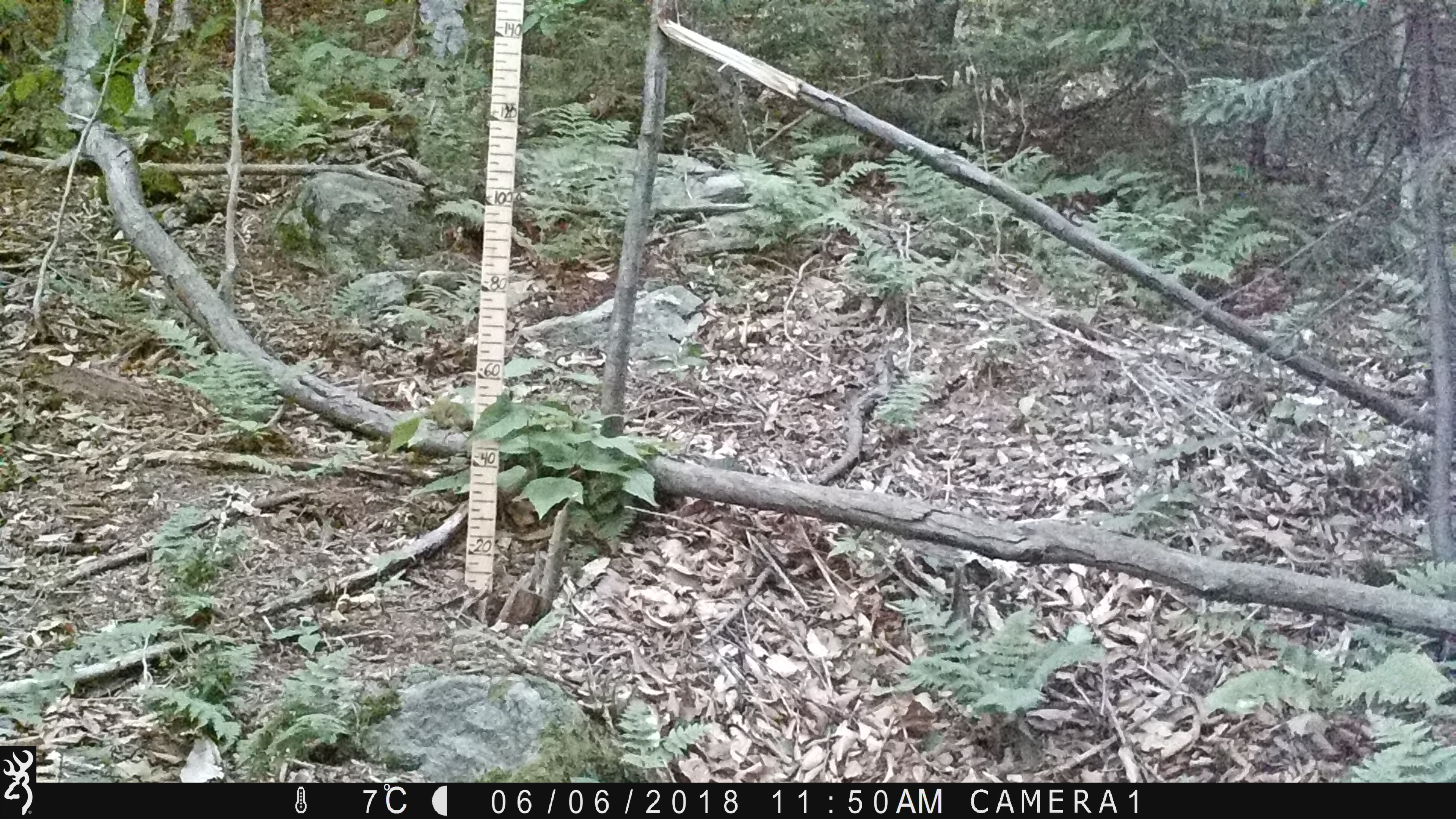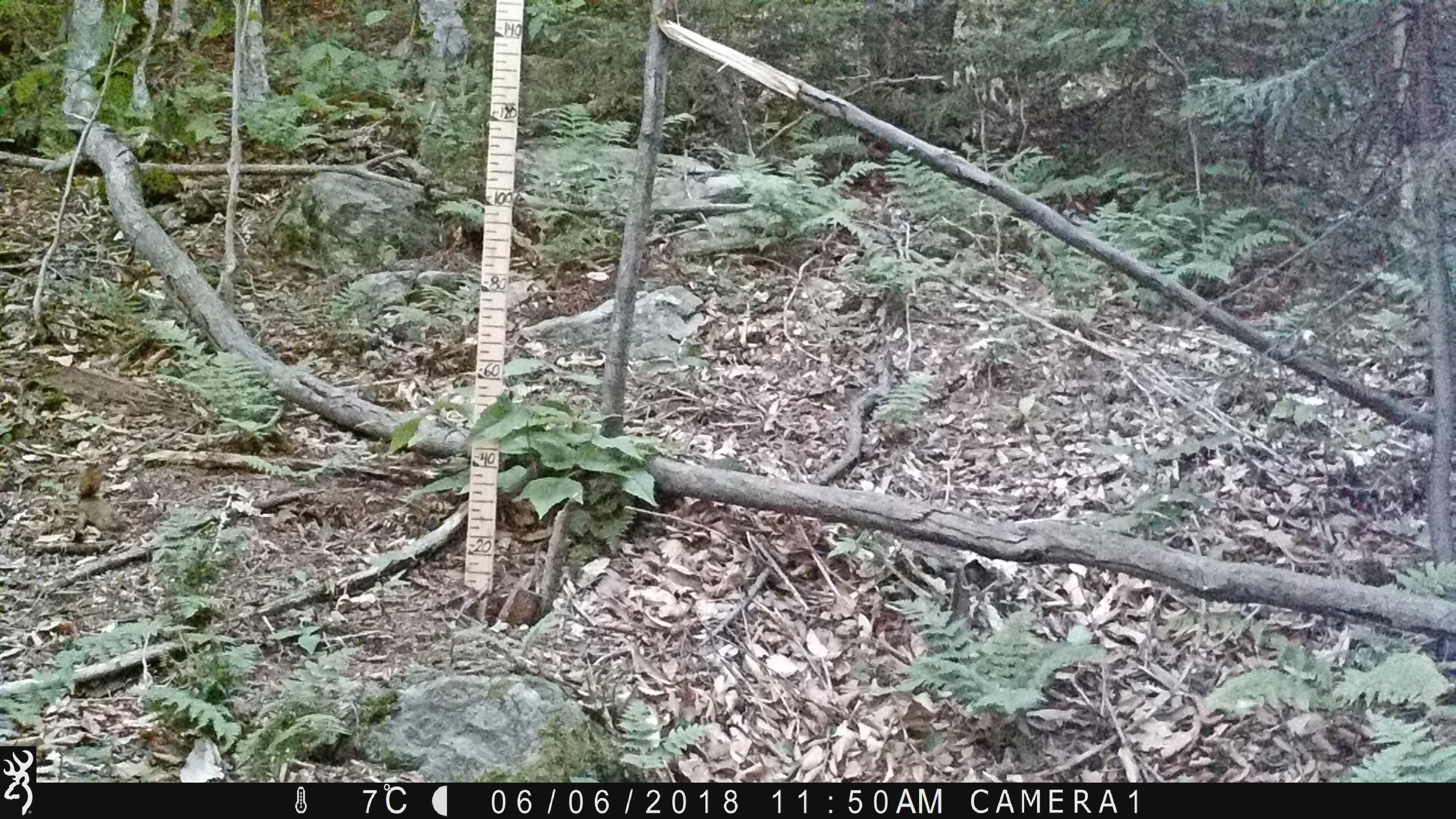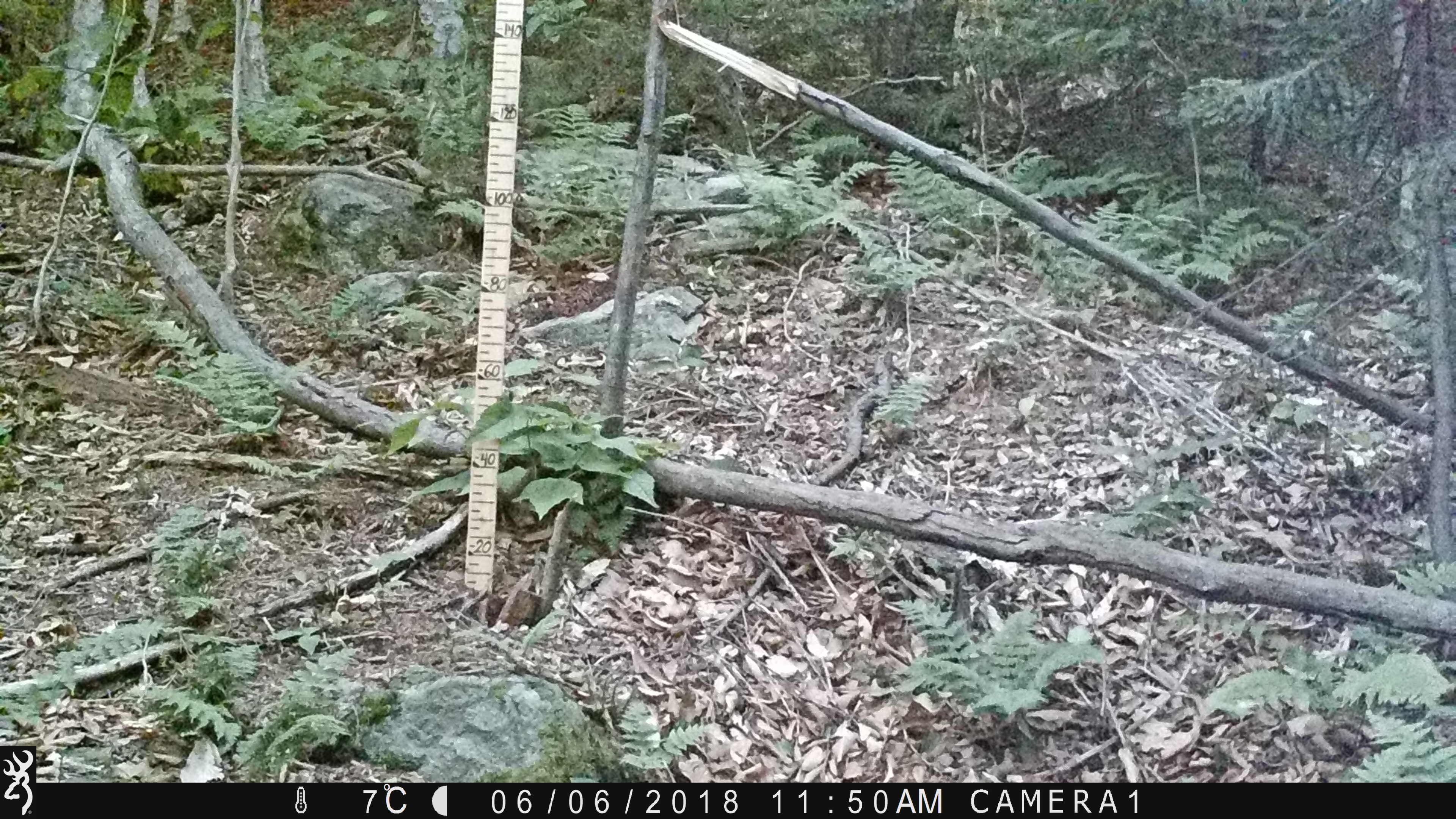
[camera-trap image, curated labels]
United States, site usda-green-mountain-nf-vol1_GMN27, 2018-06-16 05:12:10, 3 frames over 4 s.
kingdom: Animalia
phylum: Chordata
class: Mammalia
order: Rodentia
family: Sciuridae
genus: Tamiasciurus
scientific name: Tamiasciurus hudsonicus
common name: red squirrel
Red squirrel (Tamiasciurus hudsonicus).